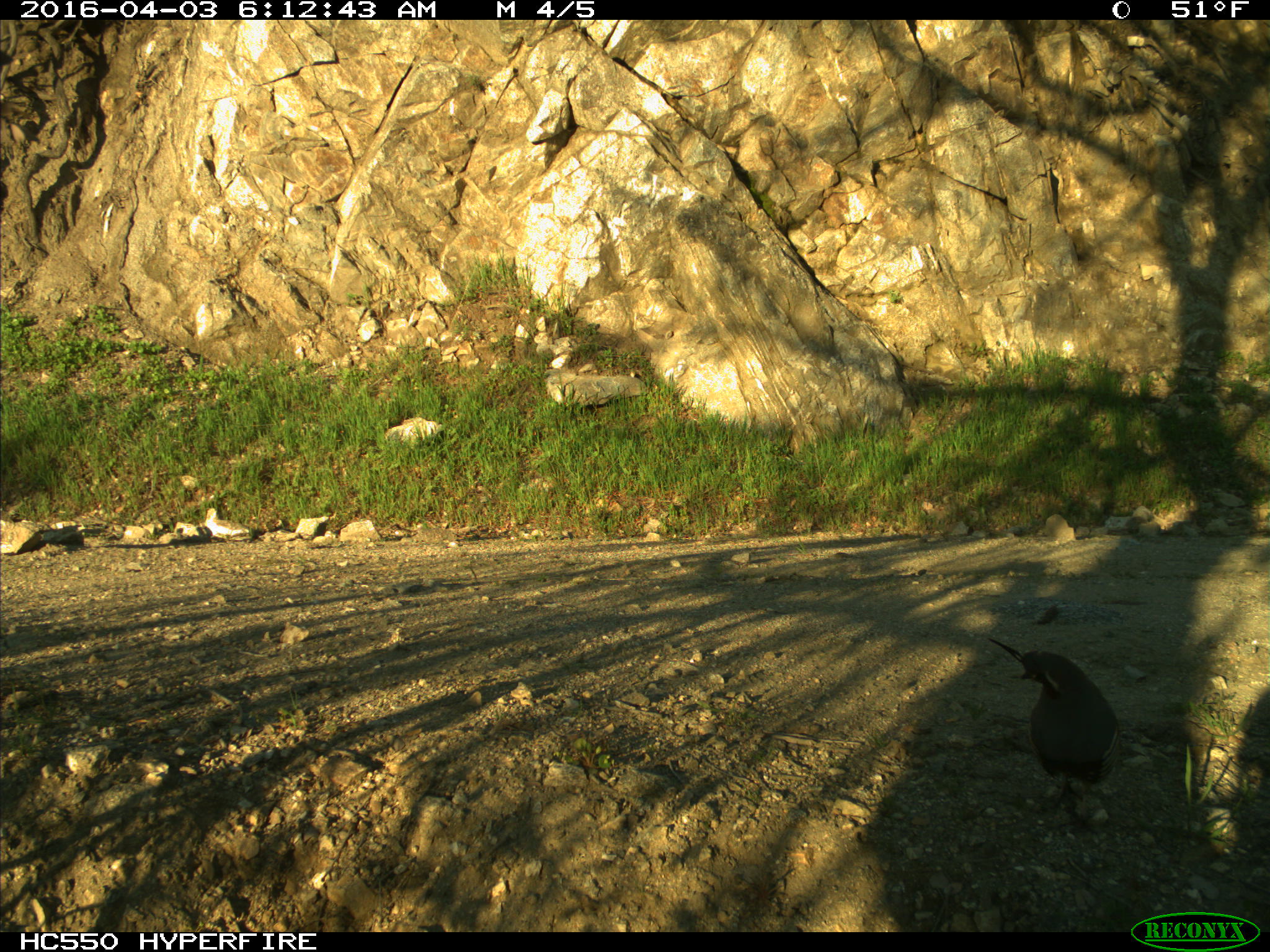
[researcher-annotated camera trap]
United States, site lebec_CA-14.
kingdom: Animalia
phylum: Chordata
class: Aves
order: Galliformes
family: Odontophoridae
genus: Callipepla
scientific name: Callipepla californica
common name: california quail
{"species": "Callipepla californica (california quail)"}